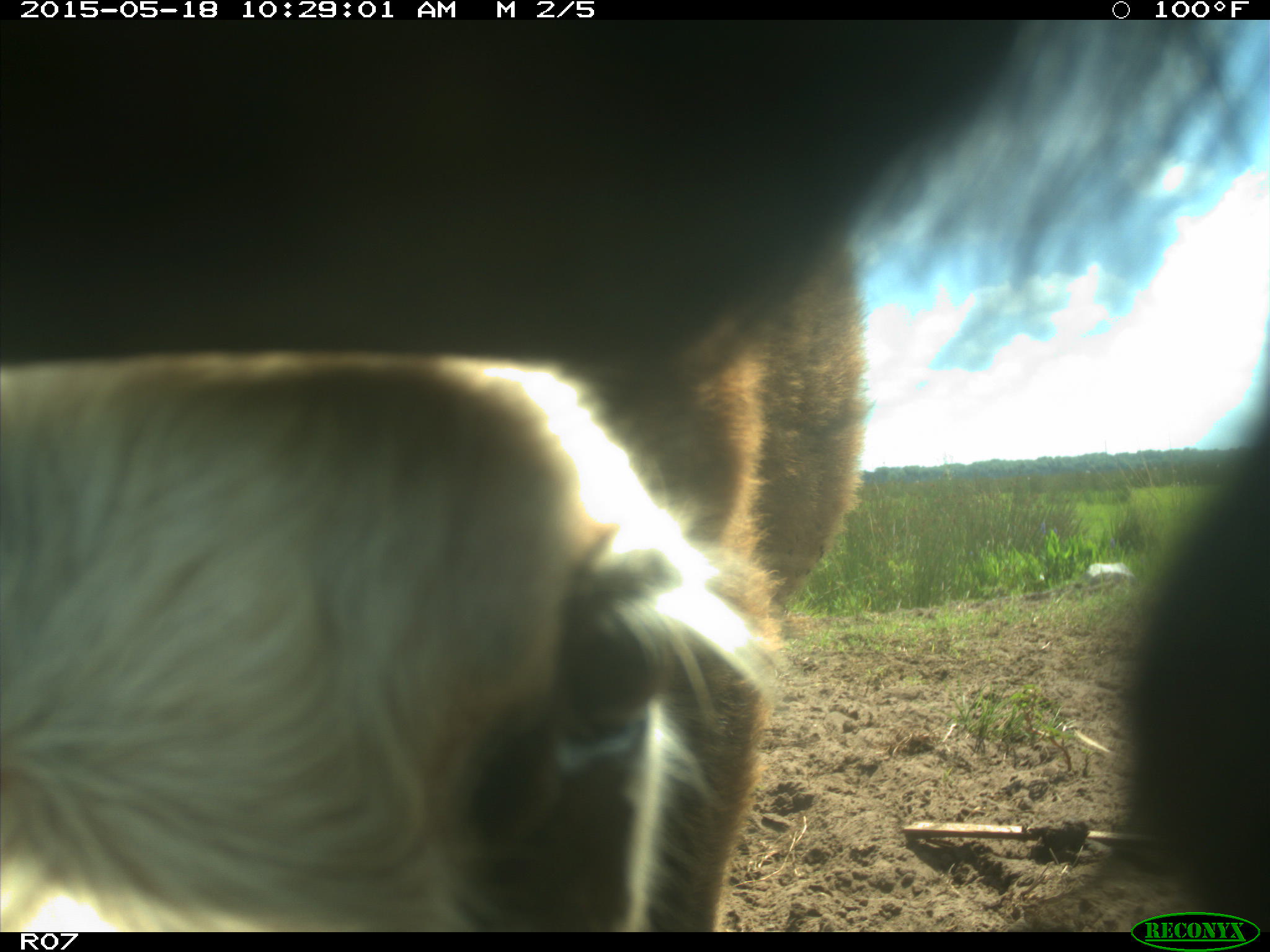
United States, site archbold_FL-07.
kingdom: Animalia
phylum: Chordata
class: Mammalia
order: Artiodactyla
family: Bovidae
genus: Bos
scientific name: Bos taurus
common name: domestic cow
Bos taurus (domestic cow).